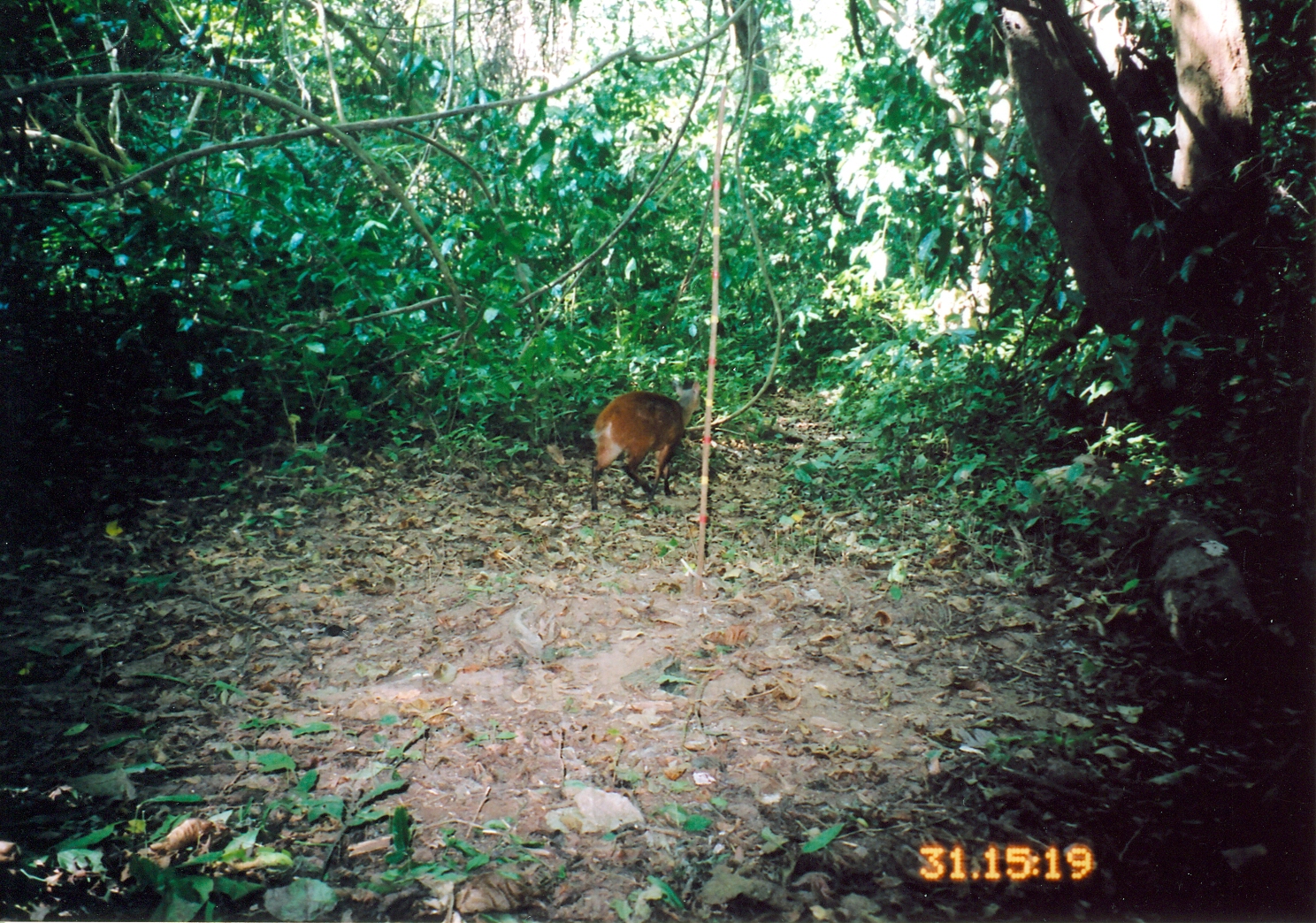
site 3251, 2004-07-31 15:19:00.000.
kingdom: Animalia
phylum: Chordata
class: Mammalia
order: Artiodactyla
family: Bovidae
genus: Cephalophus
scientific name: Cephalophus harveyi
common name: harvey's duiker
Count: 1.